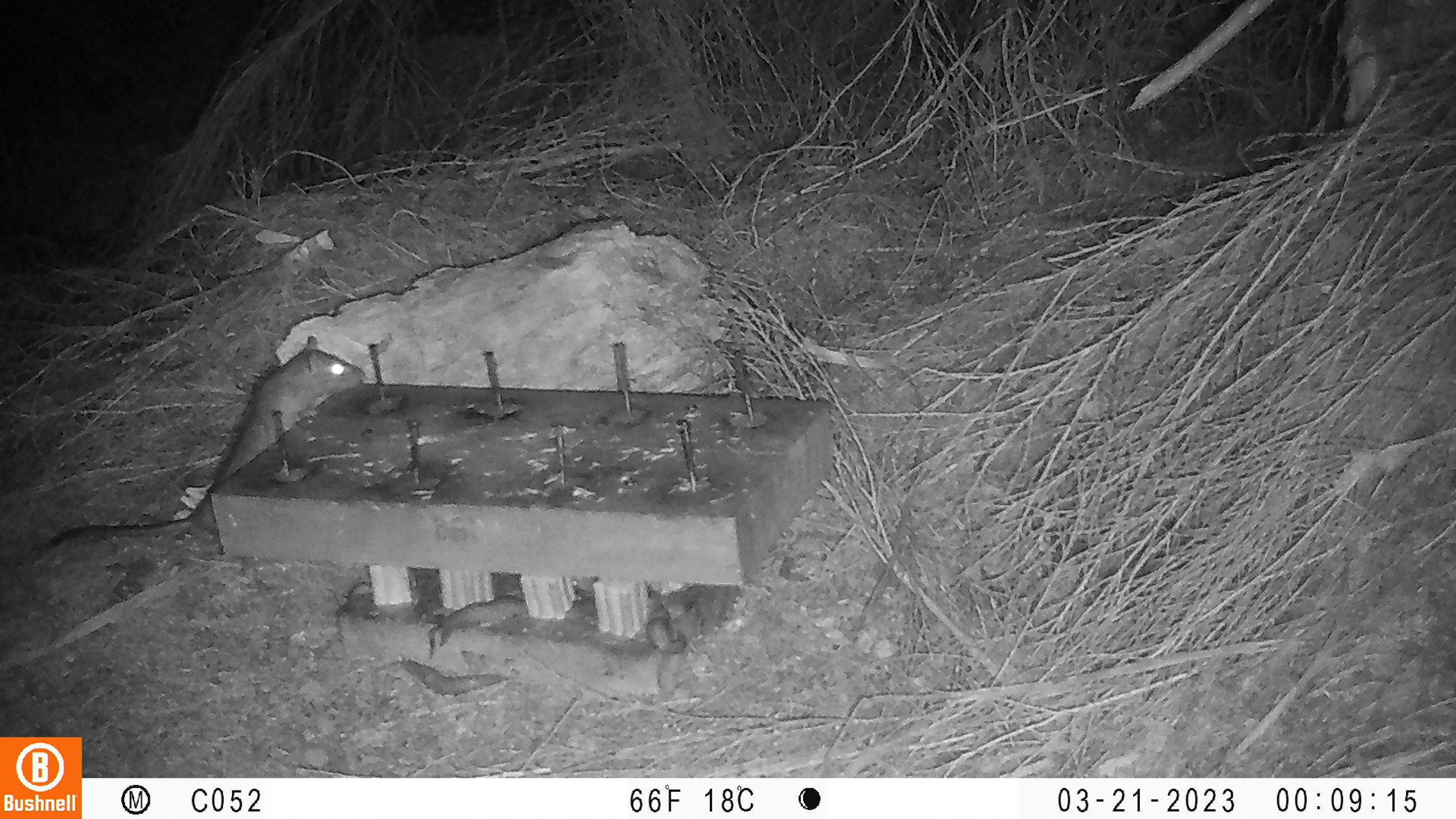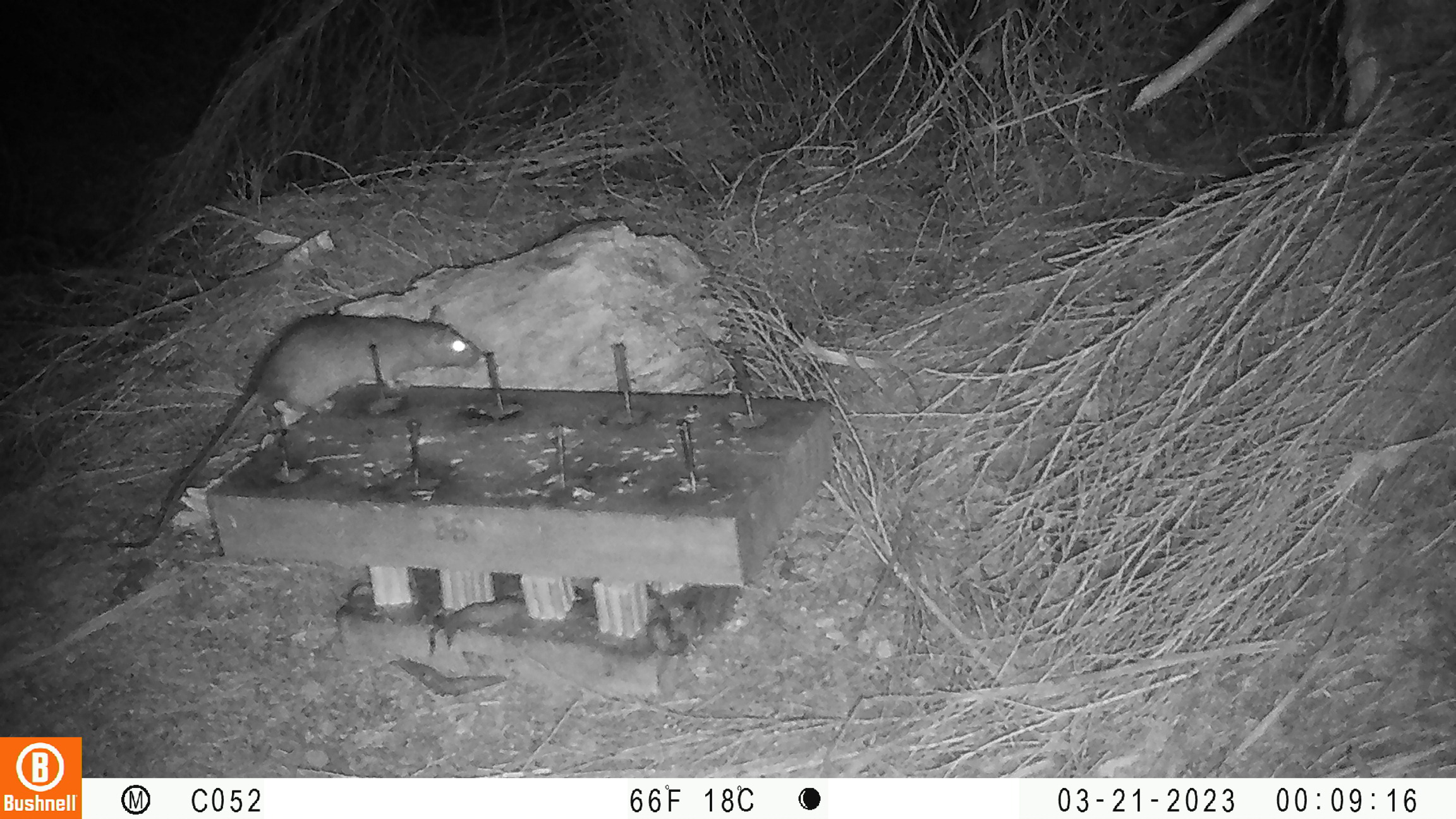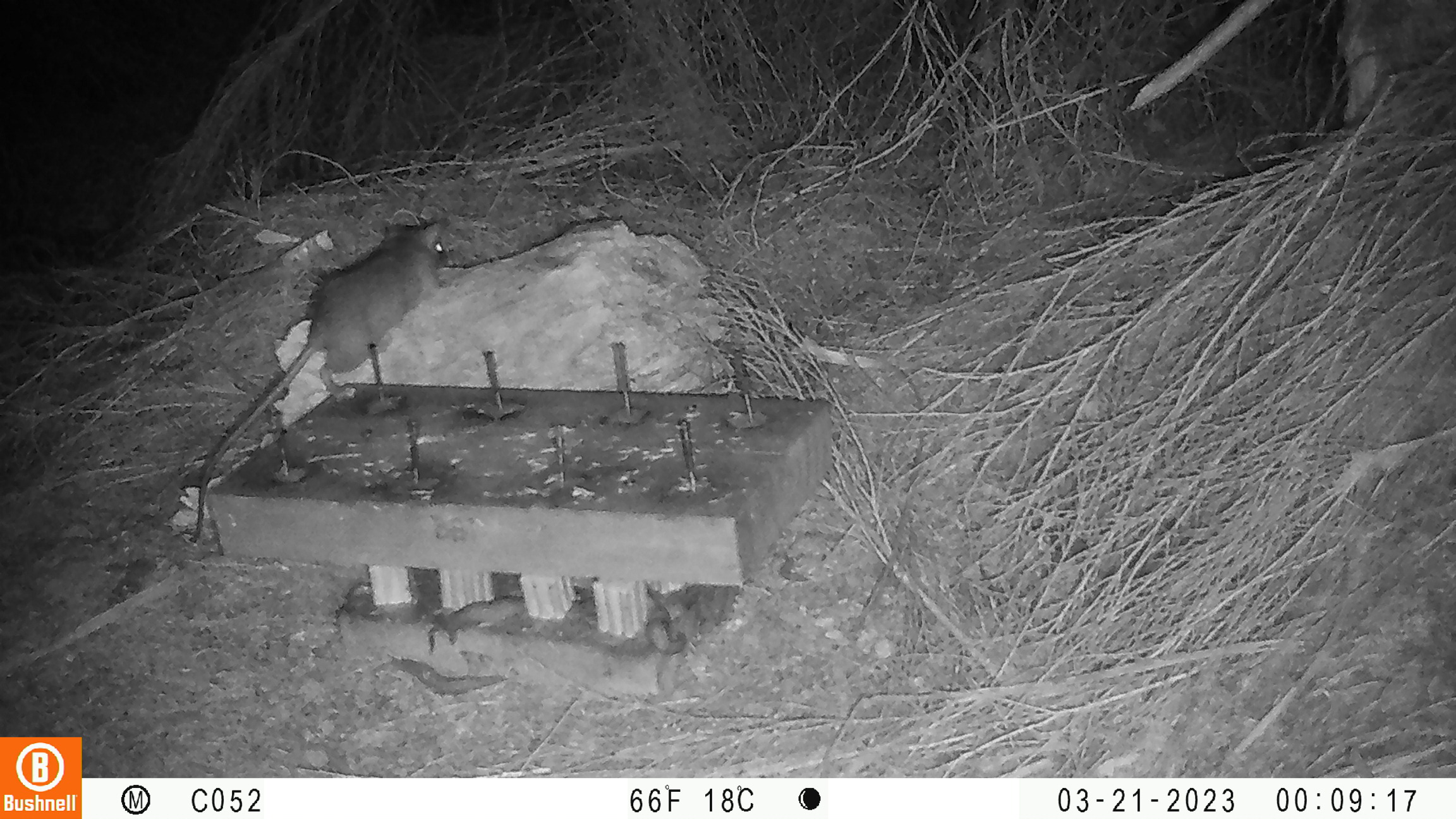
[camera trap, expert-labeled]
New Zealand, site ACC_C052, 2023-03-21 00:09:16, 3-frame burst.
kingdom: Animalia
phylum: Chordata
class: Mammalia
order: Rodentia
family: Muridae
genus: Rattus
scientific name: Rattus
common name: rat